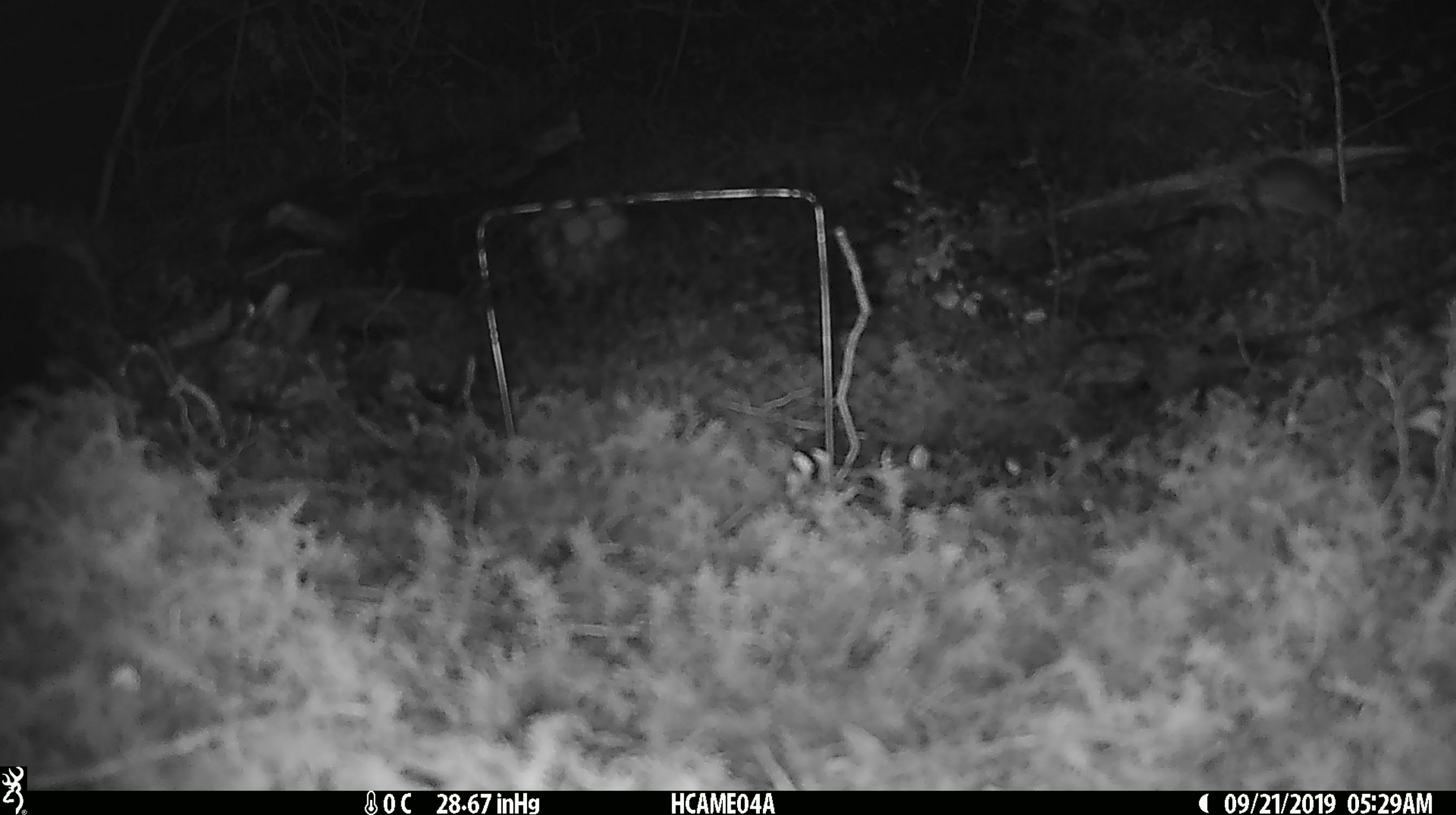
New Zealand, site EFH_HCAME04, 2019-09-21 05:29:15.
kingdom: Animalia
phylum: Chordata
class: Mammalia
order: Rodentia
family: Muridae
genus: Mus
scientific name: Mus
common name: mouse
Mouse (Mus).